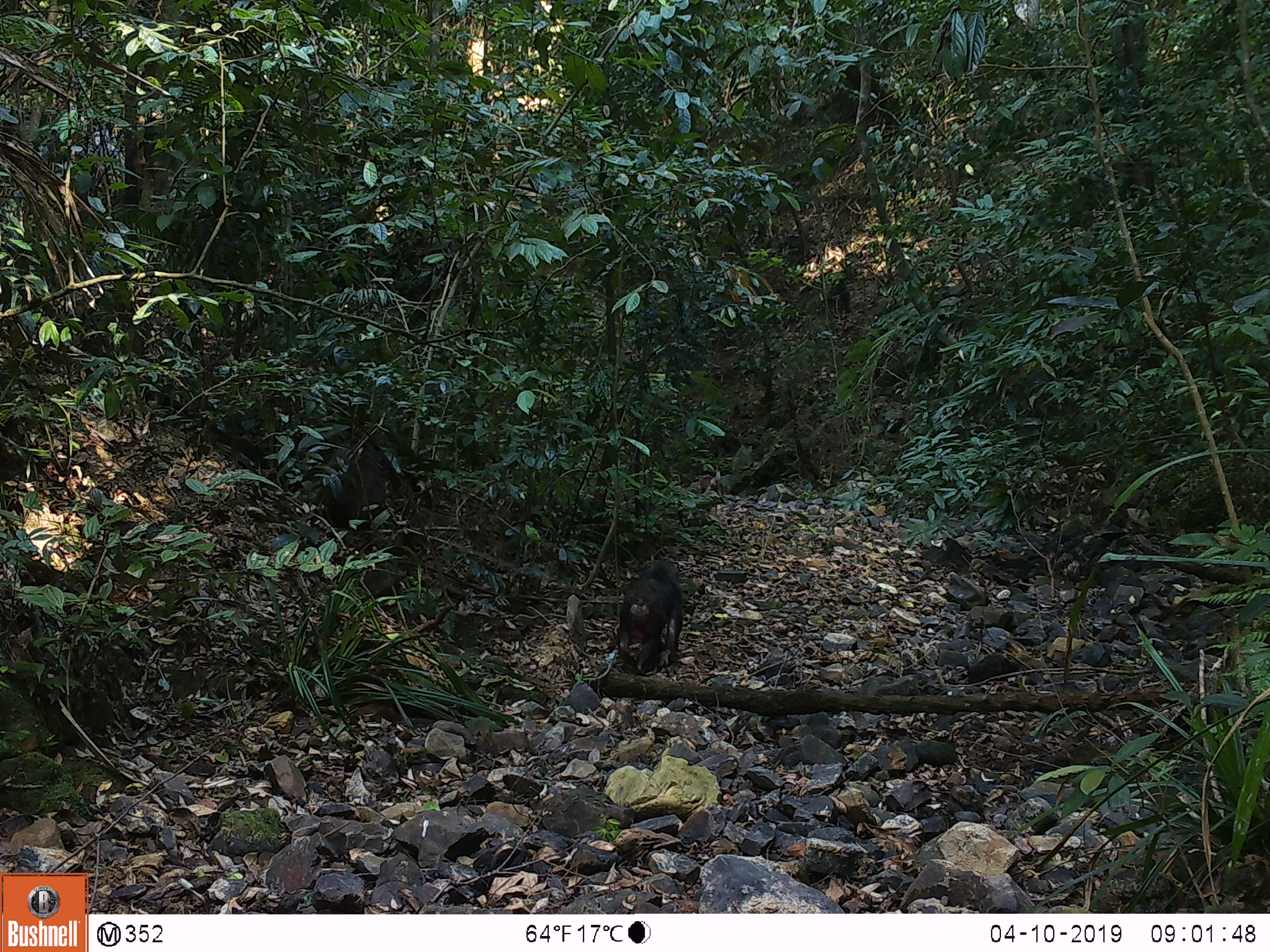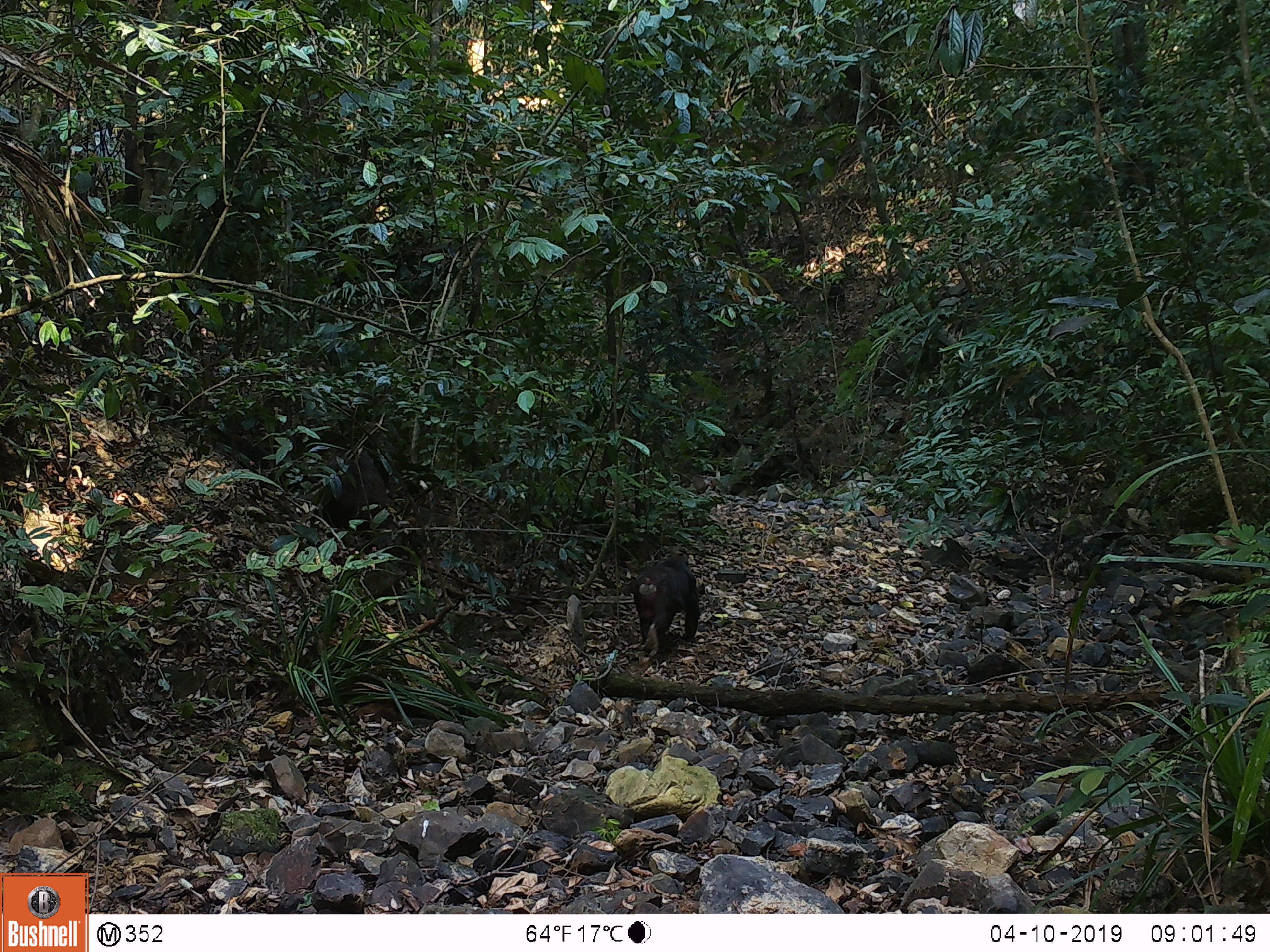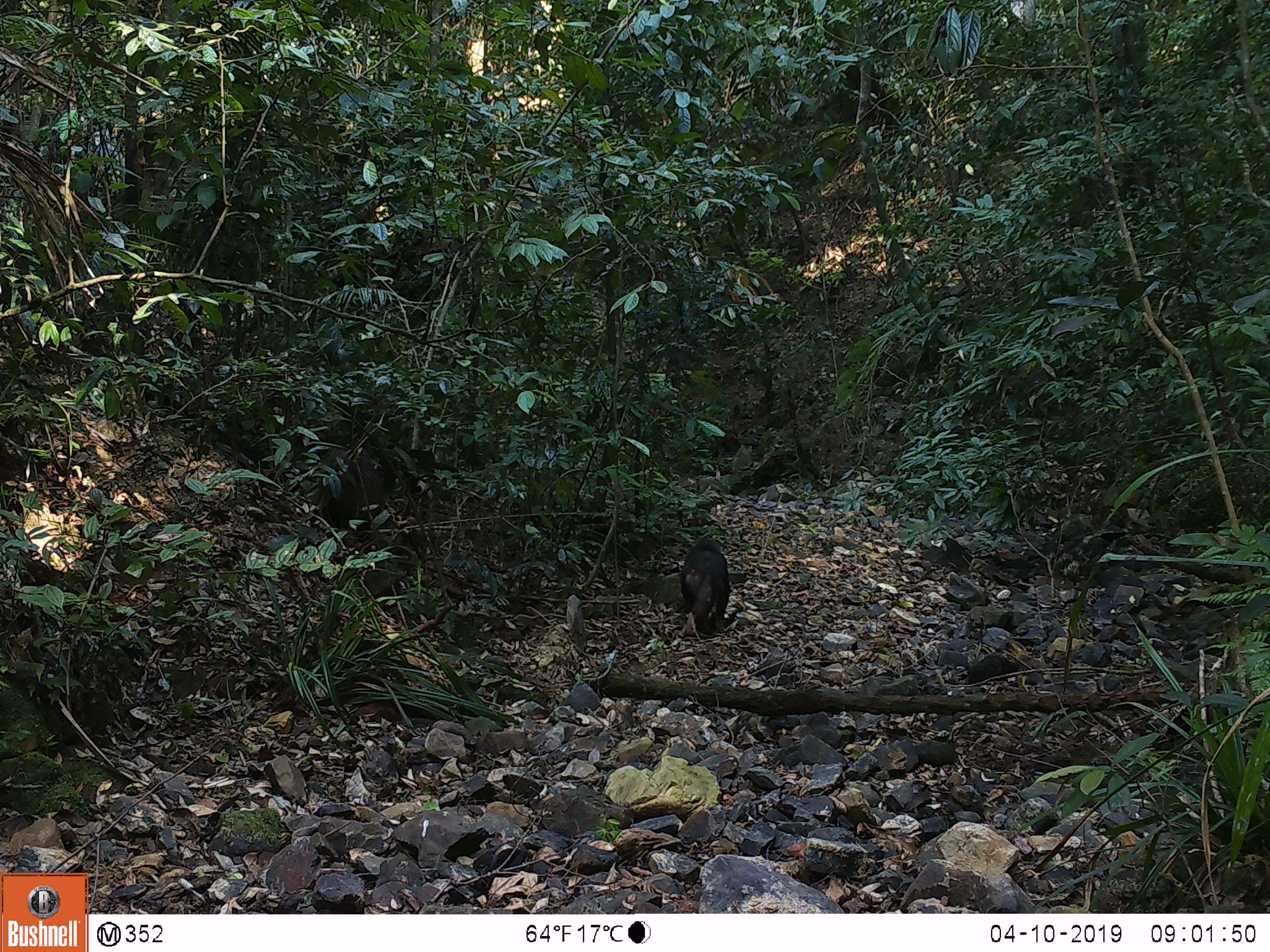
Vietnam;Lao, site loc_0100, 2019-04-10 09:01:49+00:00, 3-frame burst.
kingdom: Animalia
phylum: Chordata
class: Mammalia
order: Primates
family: Cercopithecidae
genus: Macaca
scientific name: Macaca arctoides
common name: stump-tailed macaque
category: stump tailed macaque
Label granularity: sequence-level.